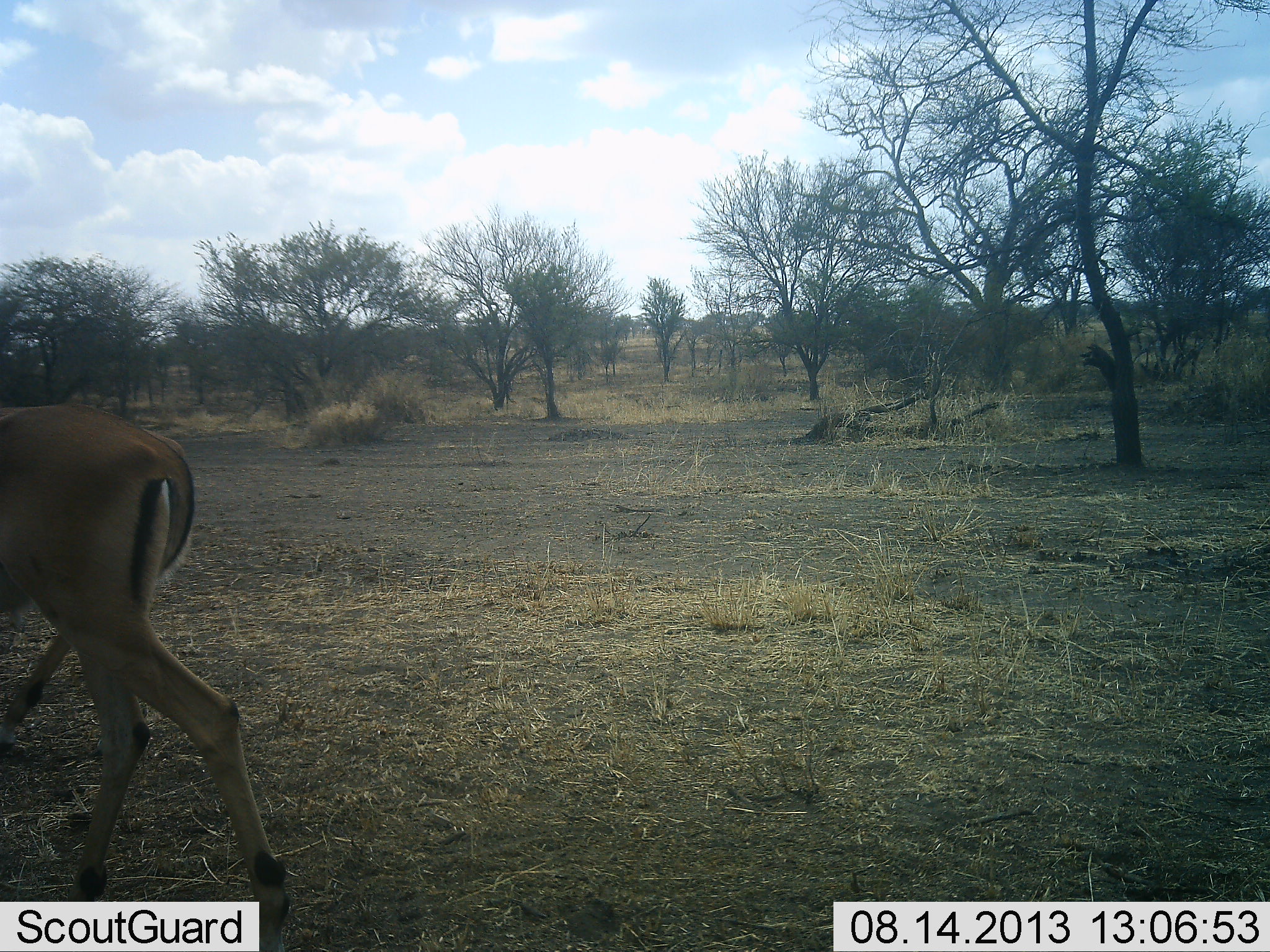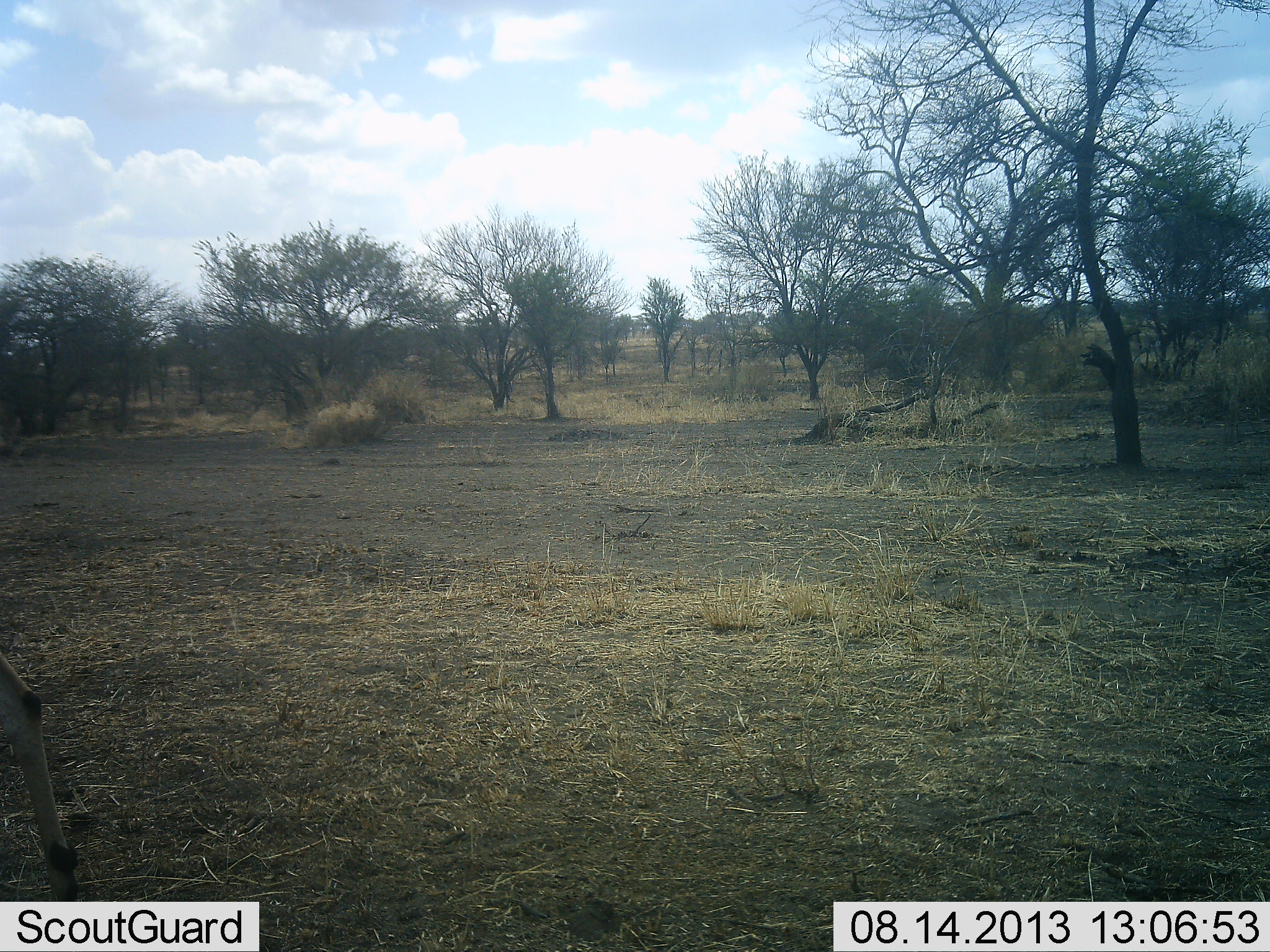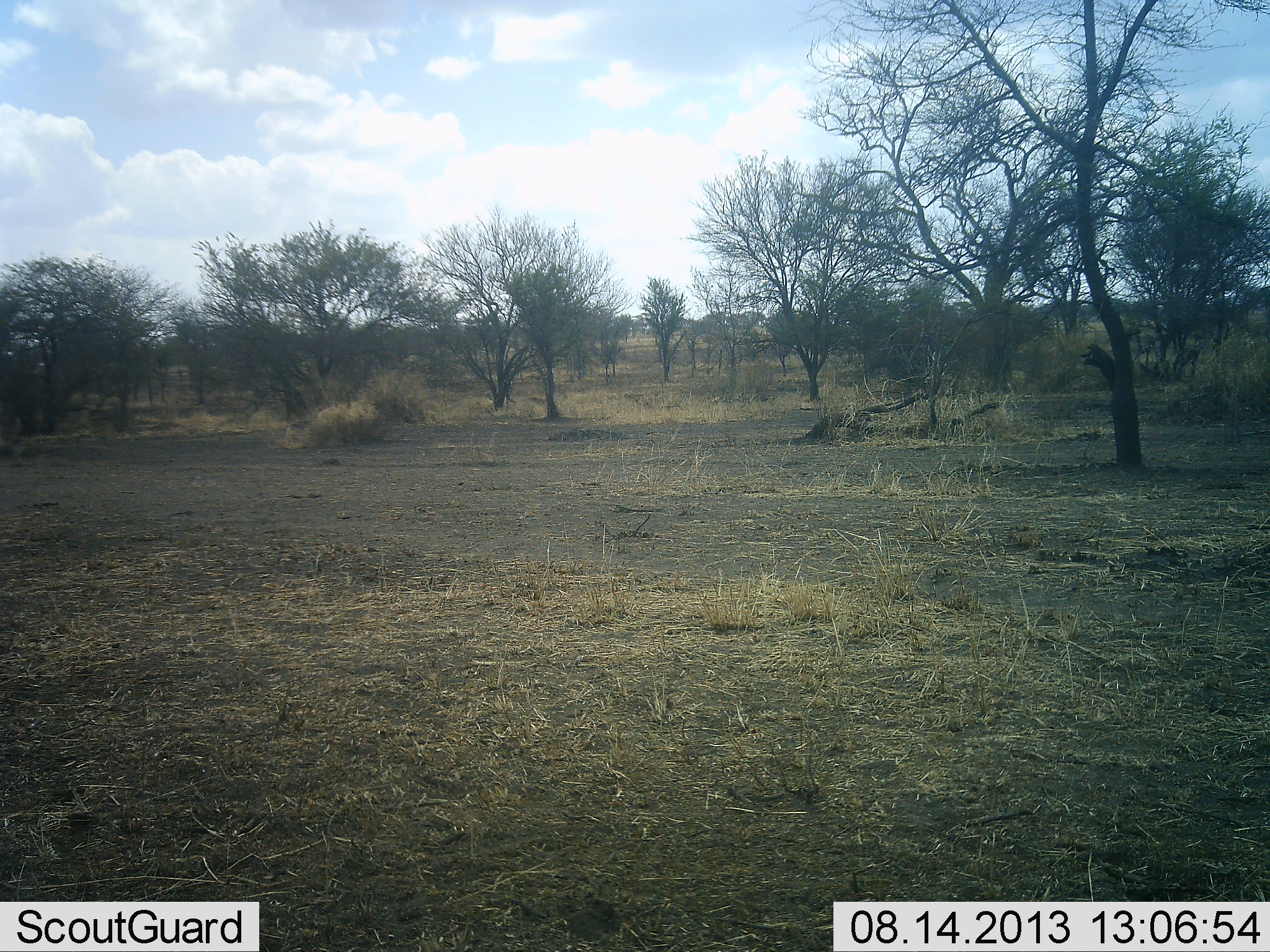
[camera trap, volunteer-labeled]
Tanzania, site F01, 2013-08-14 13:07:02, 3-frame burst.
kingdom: Animalia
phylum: Chordata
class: Mammalia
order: Artiodactyla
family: Bovidae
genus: Aepyceros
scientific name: Aepyceros melampus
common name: impala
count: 1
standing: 6%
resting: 0%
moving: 100%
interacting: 0%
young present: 0%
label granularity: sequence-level